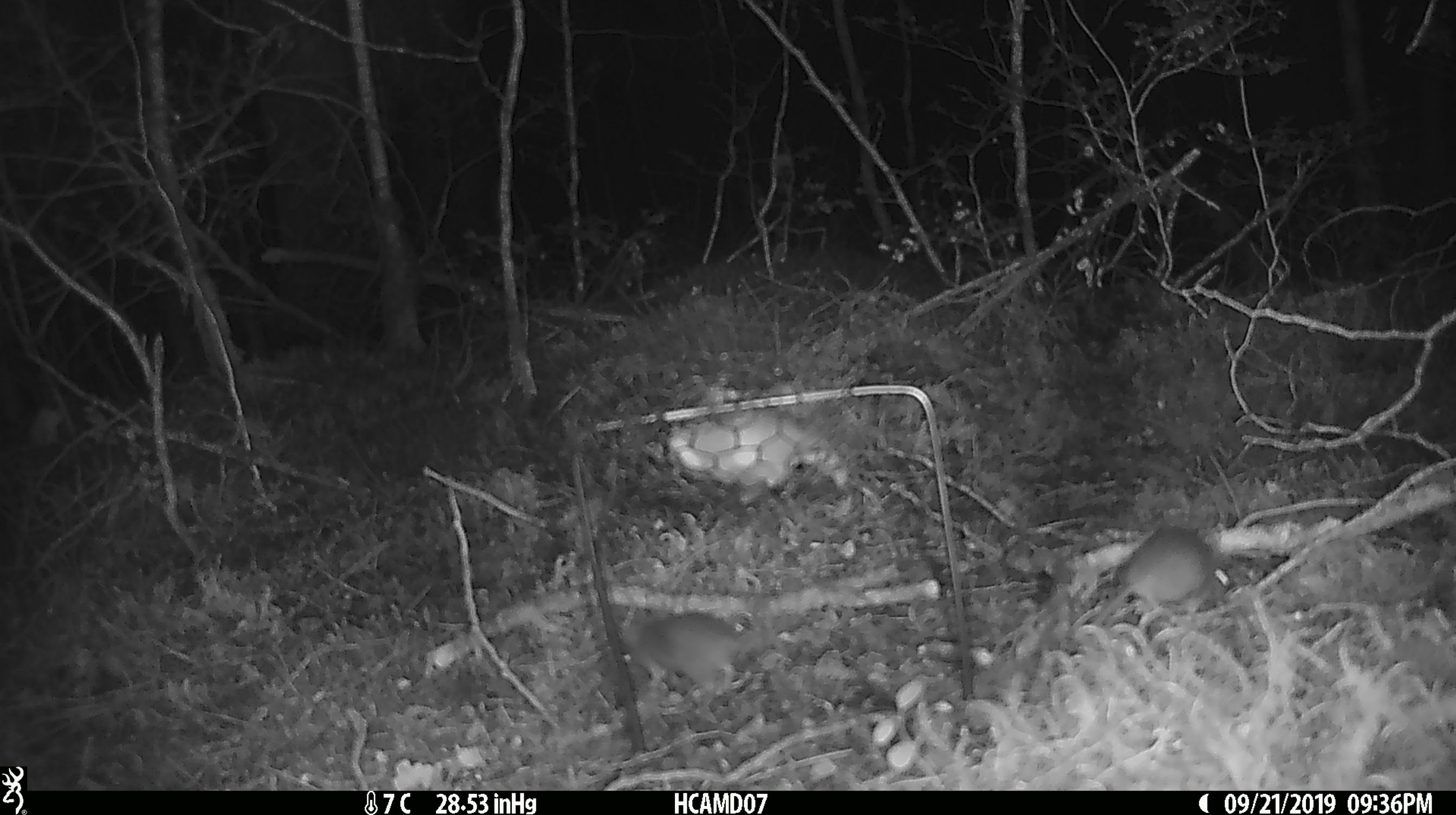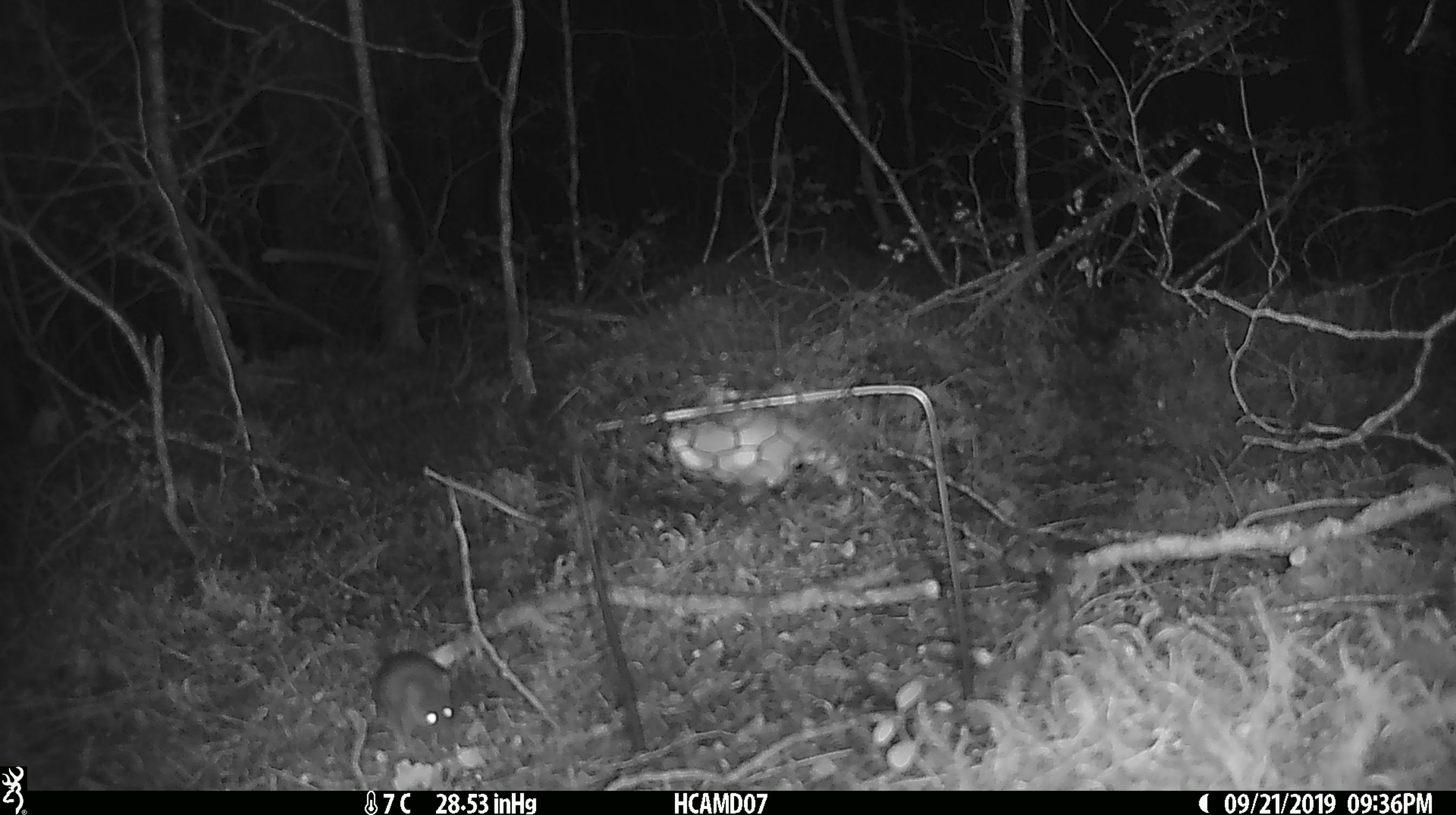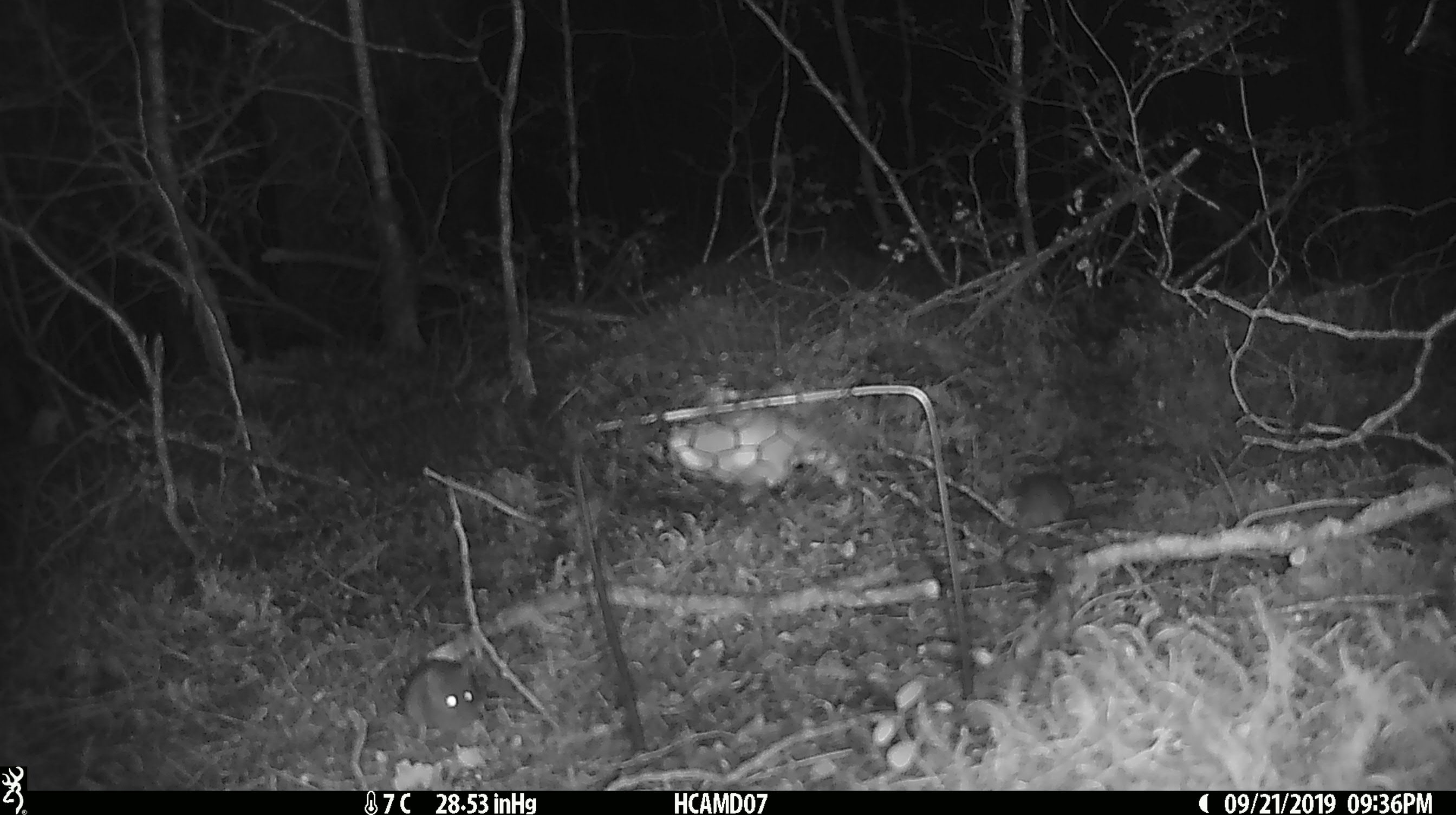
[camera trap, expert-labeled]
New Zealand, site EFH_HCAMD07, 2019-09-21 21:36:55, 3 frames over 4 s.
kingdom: Animalia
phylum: Chordata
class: Mammalia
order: Rodentia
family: Muridae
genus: Mus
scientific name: Mus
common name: mouse